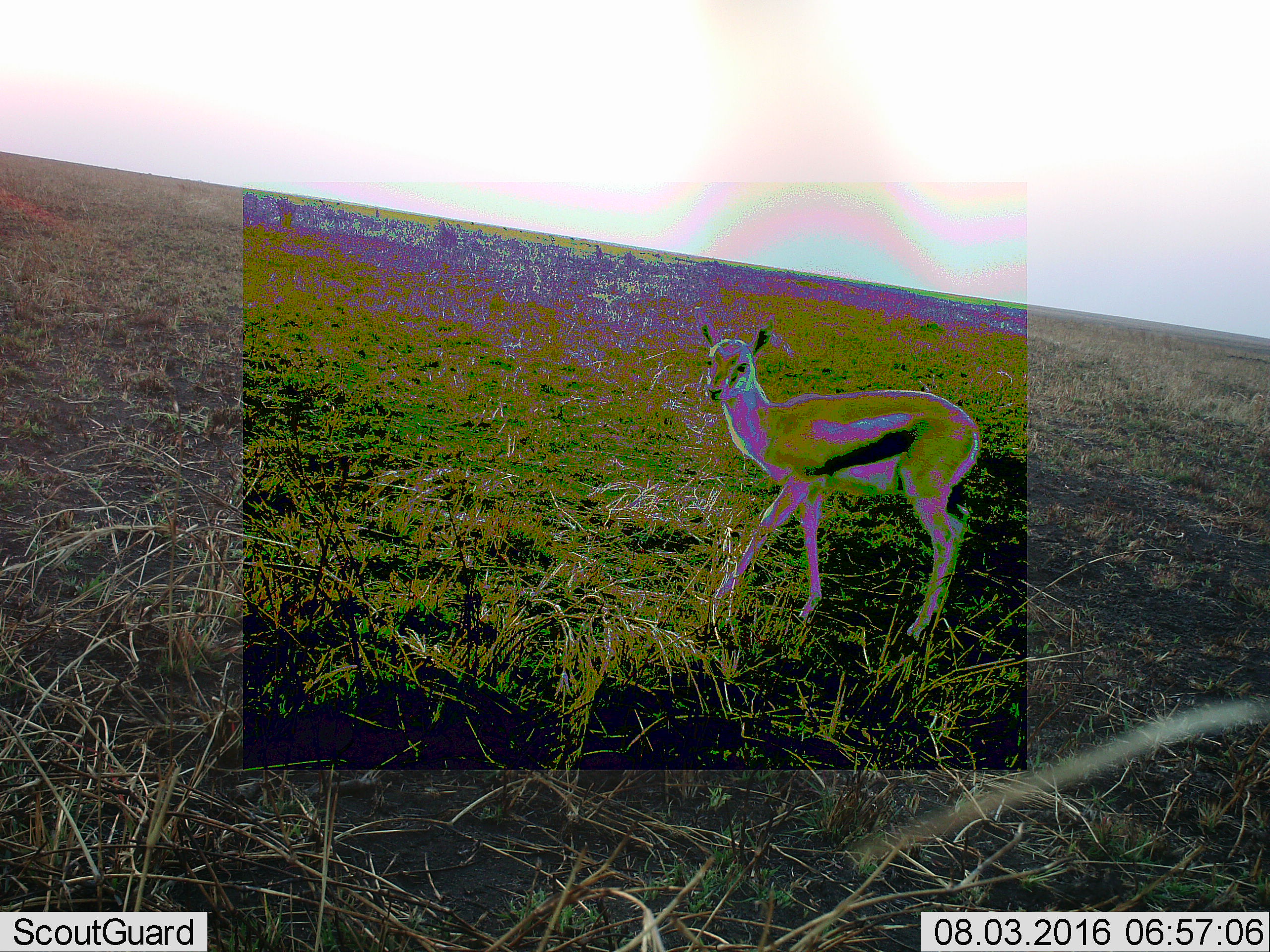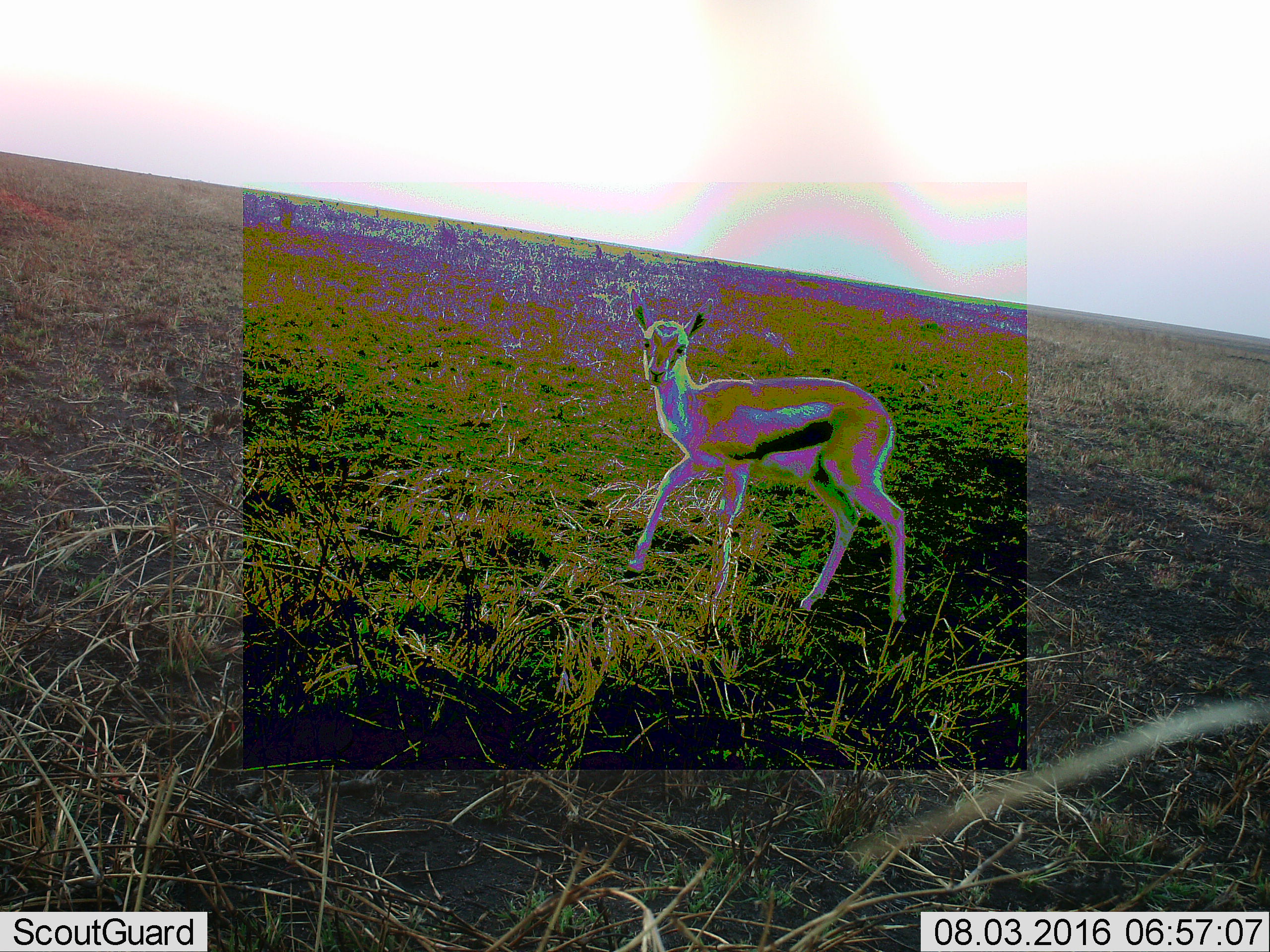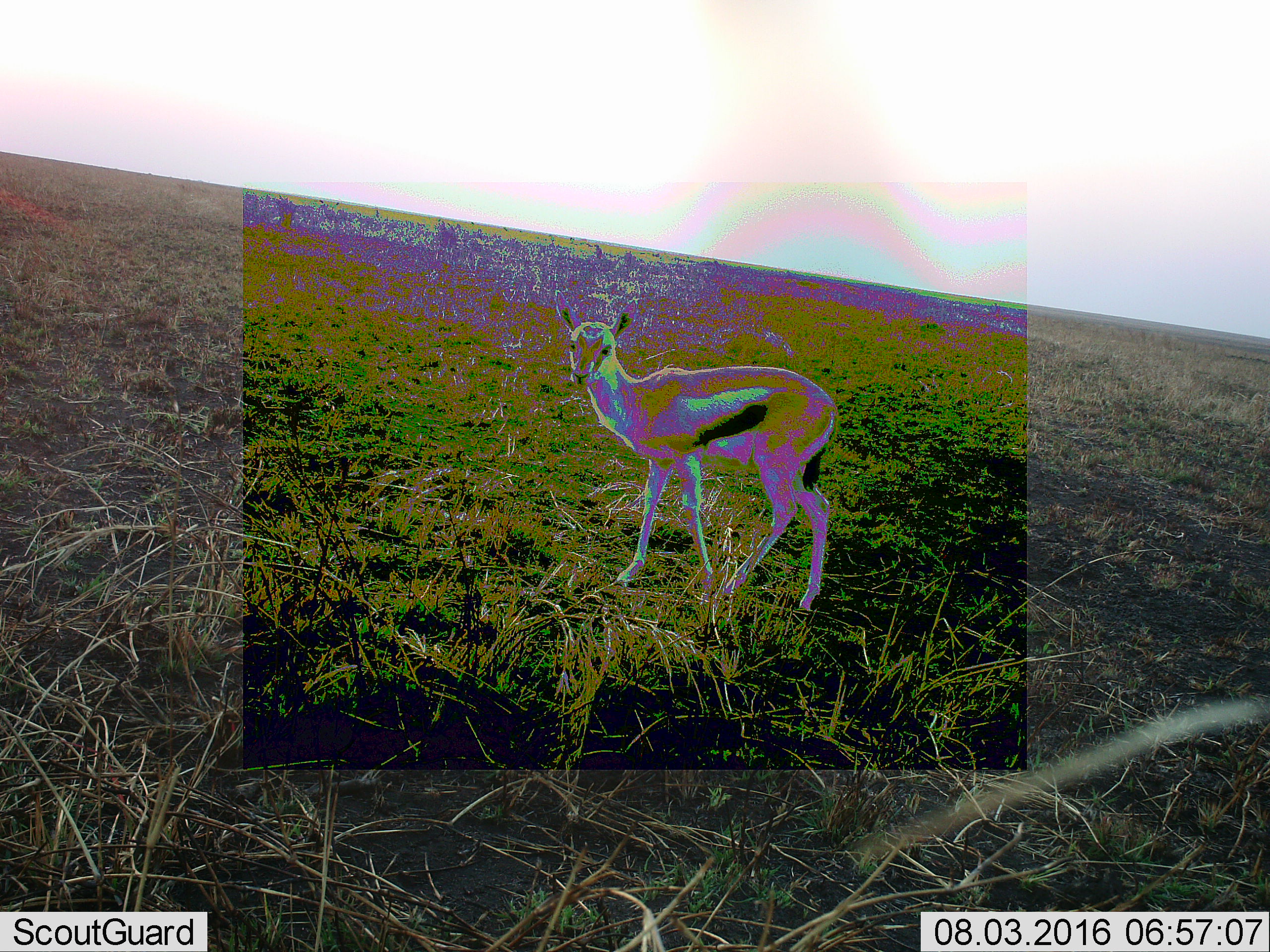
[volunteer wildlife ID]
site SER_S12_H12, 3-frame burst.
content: unidentified animal